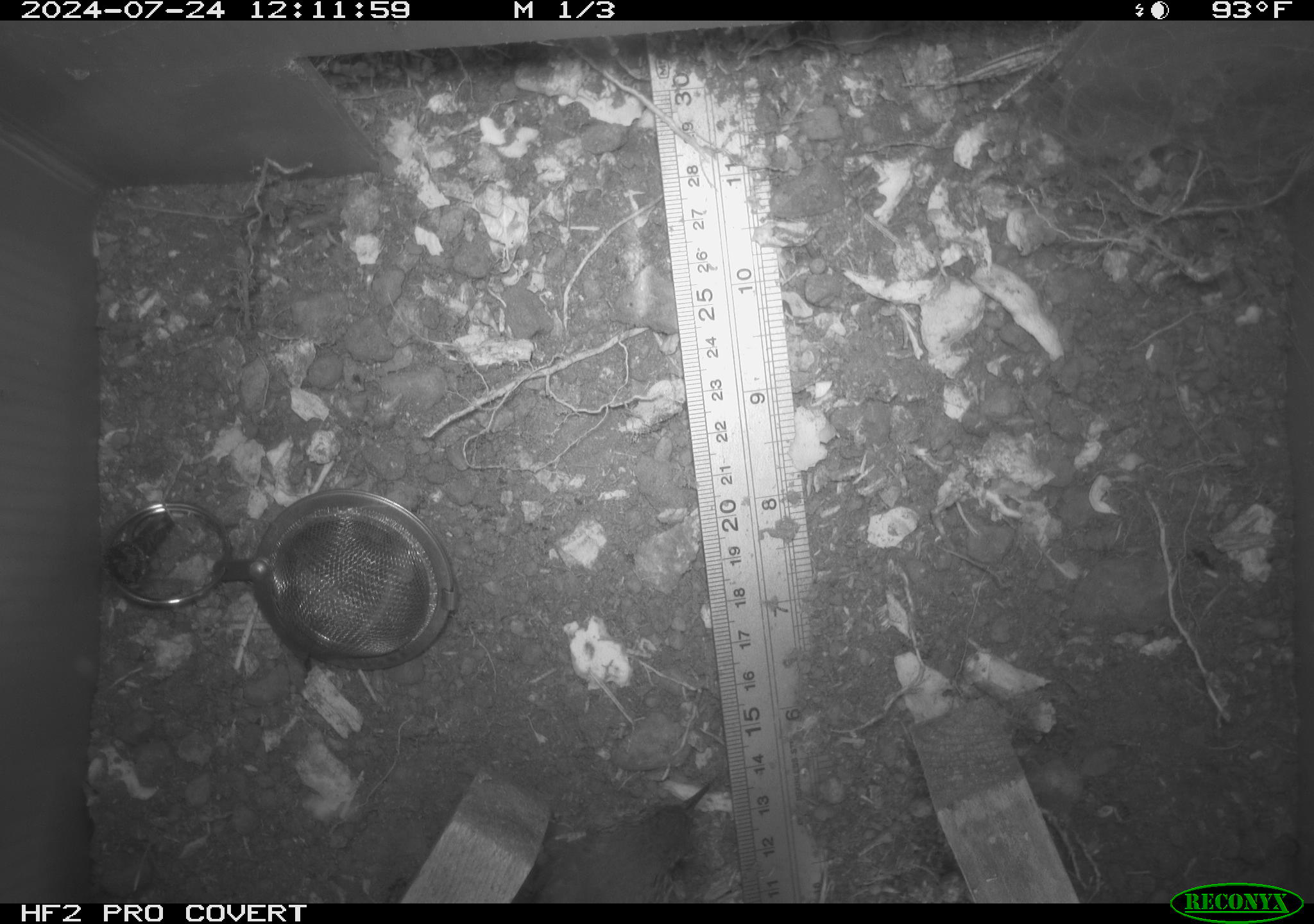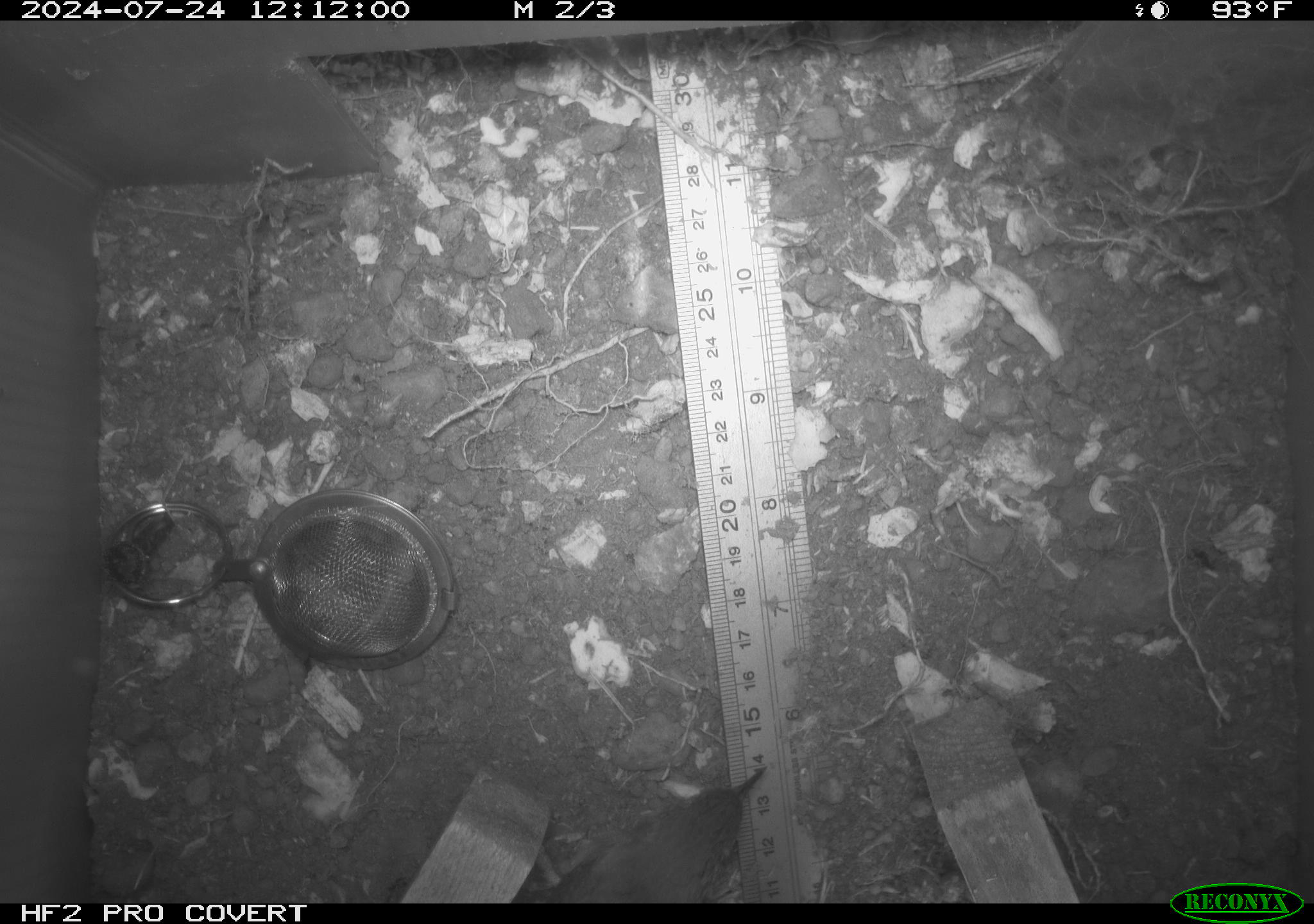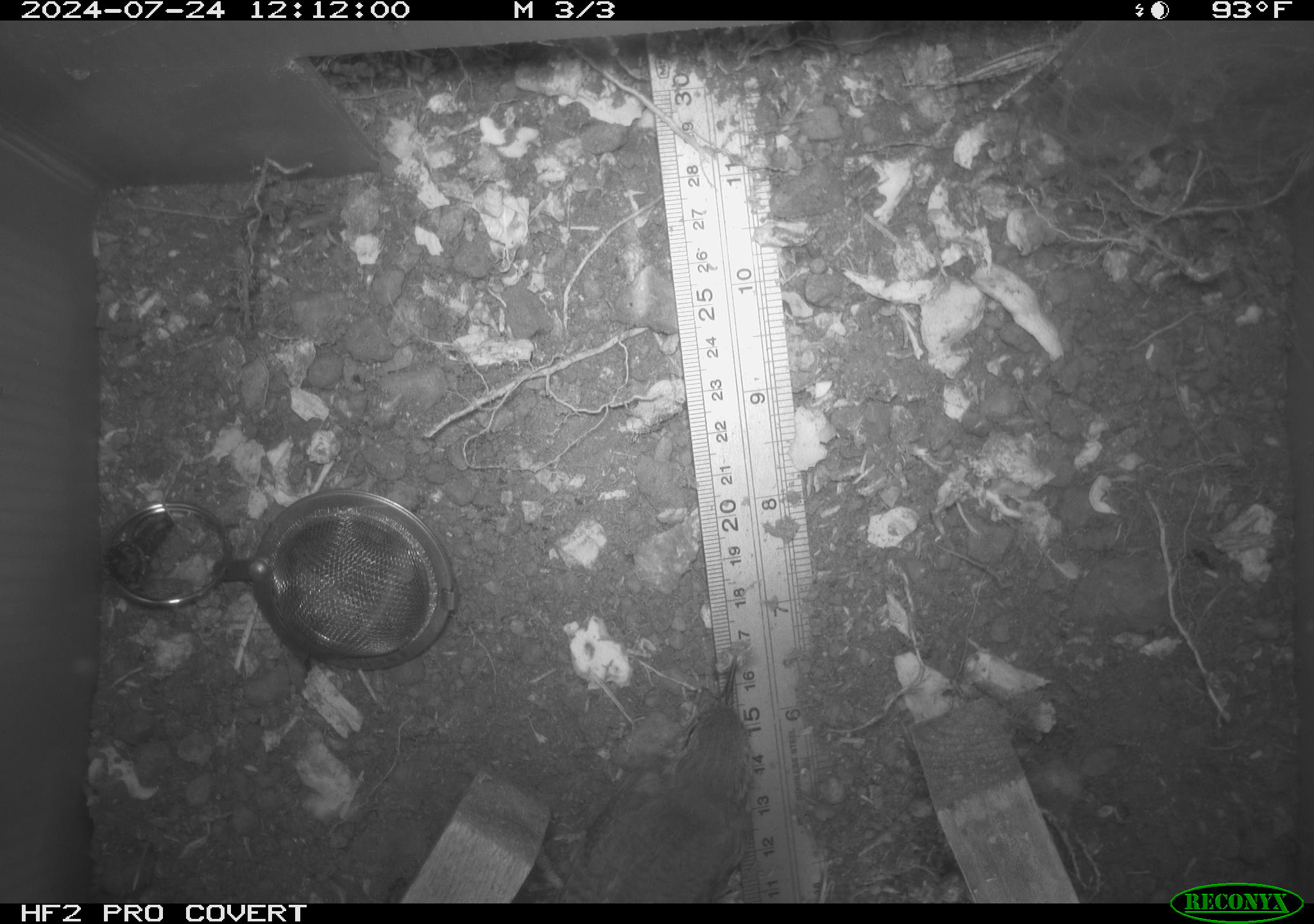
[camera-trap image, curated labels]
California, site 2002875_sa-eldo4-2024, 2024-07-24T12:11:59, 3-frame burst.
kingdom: Animalia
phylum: Chordata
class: Aves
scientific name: Aves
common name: bird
Bird (Aves).